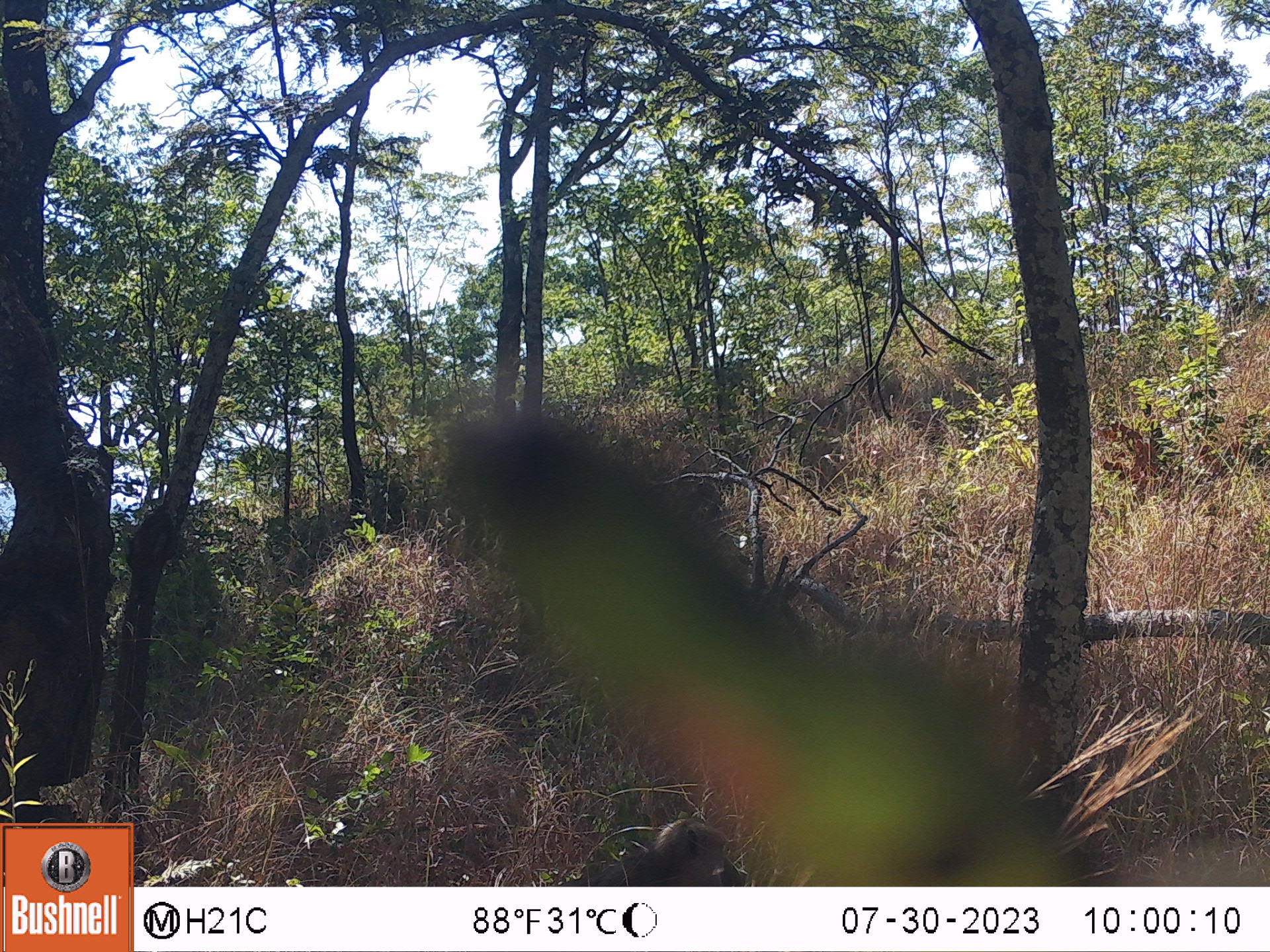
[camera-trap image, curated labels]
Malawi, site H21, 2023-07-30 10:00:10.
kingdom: Animalia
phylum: Chordata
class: Mammalia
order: Primates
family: Cercopithecidae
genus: Papio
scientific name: Papio cynocephalus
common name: yellow baboon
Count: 1.